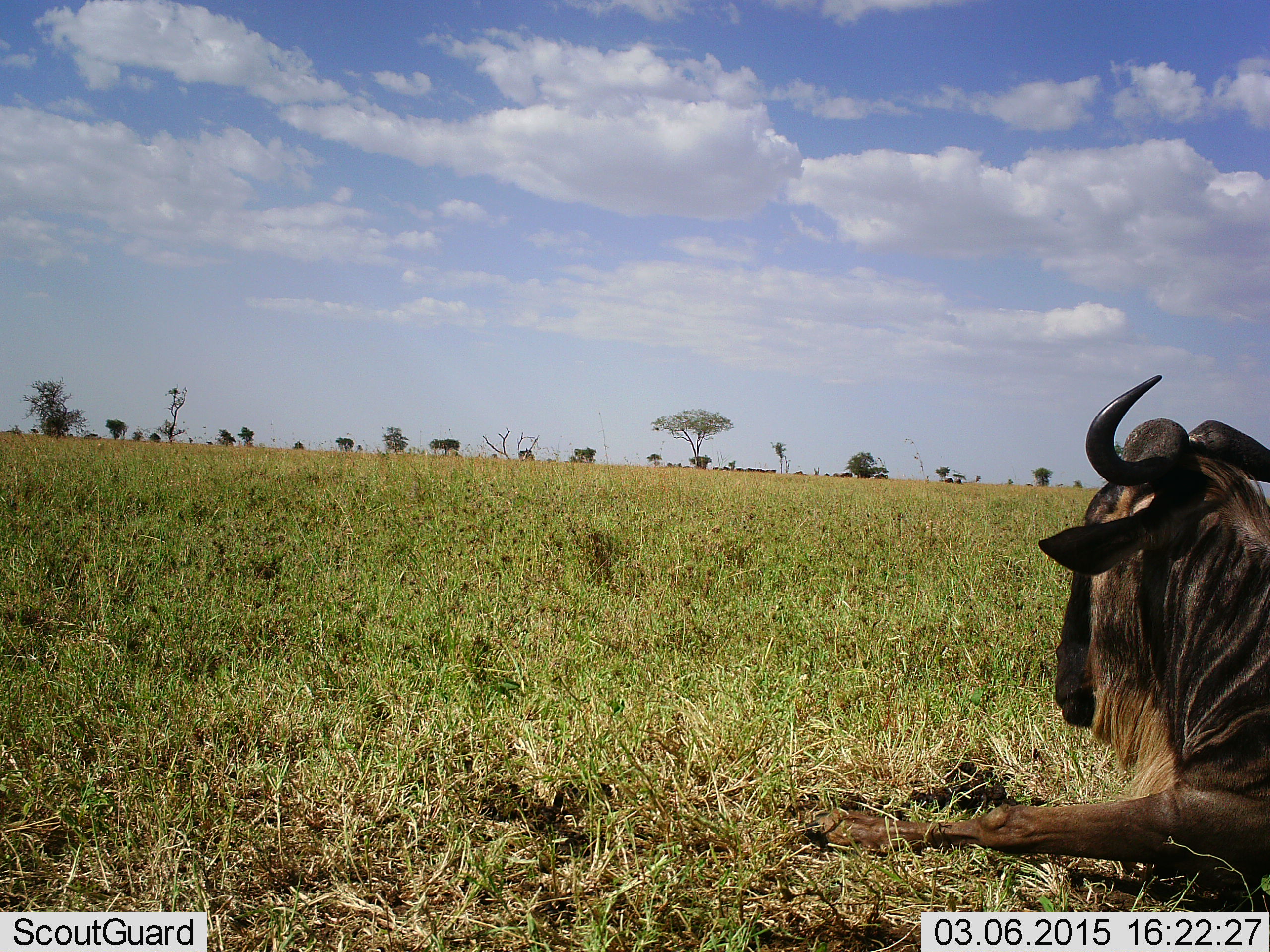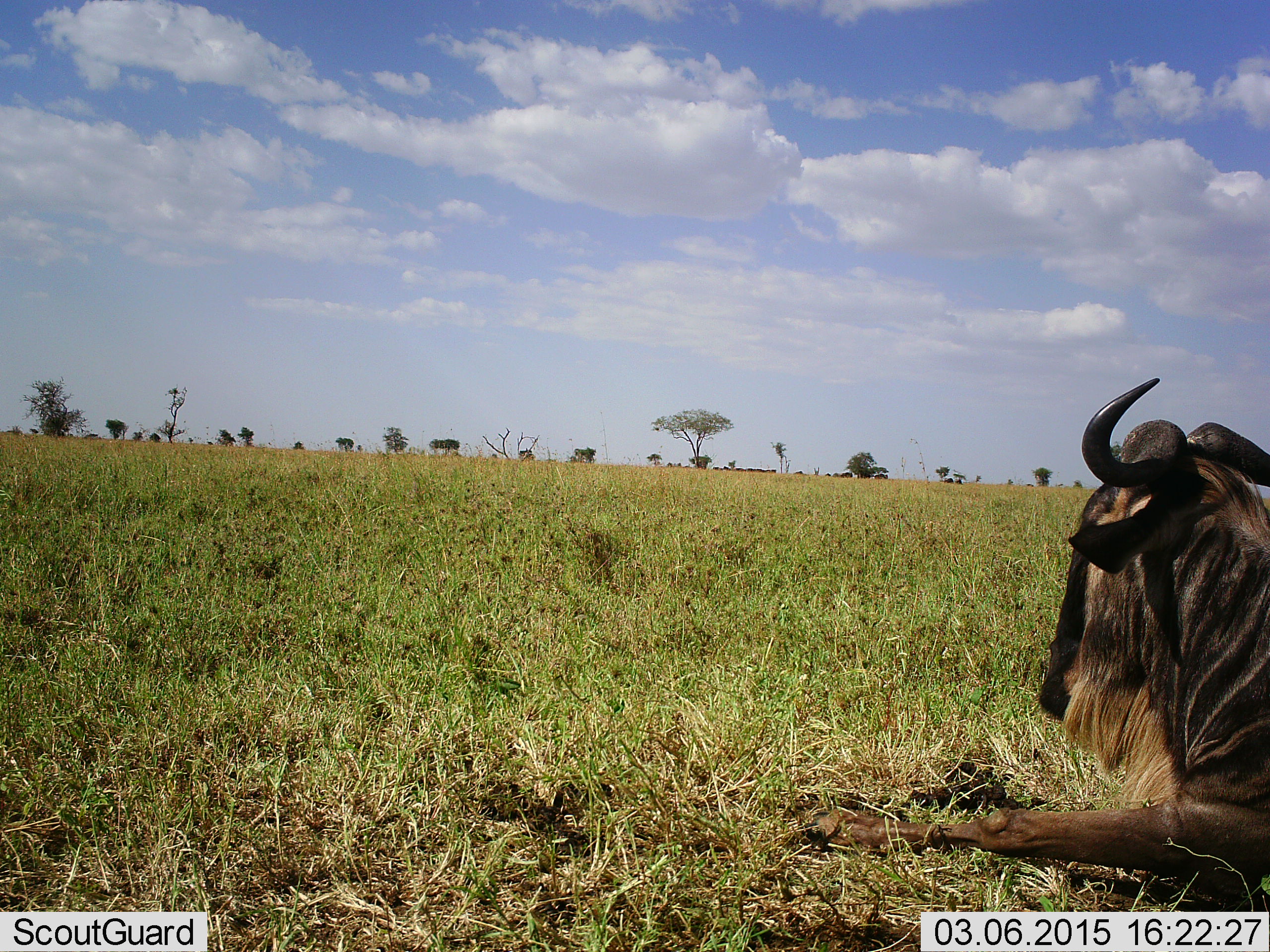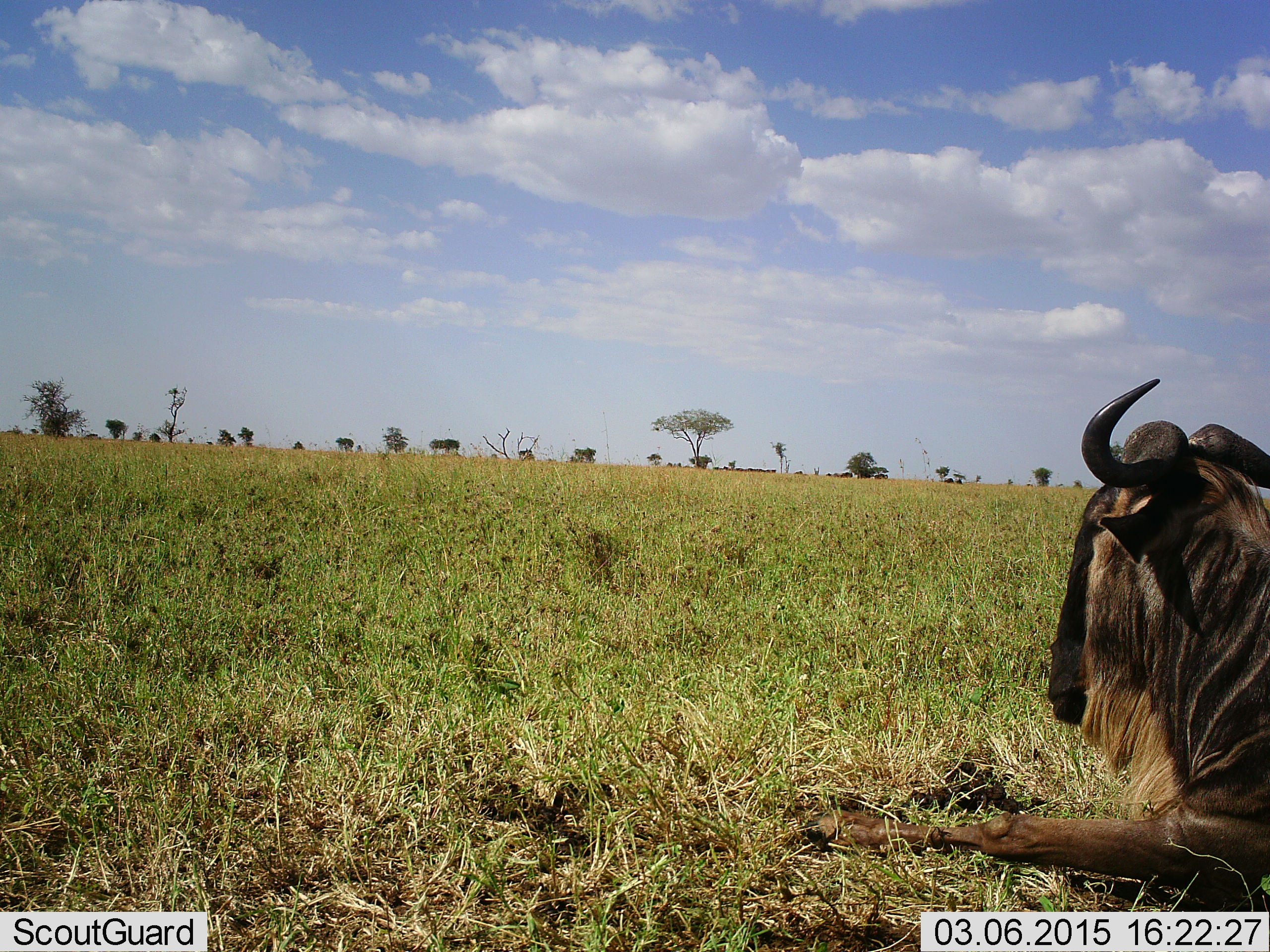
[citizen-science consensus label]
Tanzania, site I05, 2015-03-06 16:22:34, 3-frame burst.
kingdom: Animalia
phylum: Chordata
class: Mammalia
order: Artiodactyla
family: Bovidae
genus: Connochaetes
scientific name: Connochaetes taurinus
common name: blue wildebeest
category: wildebeest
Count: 1.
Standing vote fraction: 10%.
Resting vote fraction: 90%.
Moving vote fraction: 0%.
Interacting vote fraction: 0%.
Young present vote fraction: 0%.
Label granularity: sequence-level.